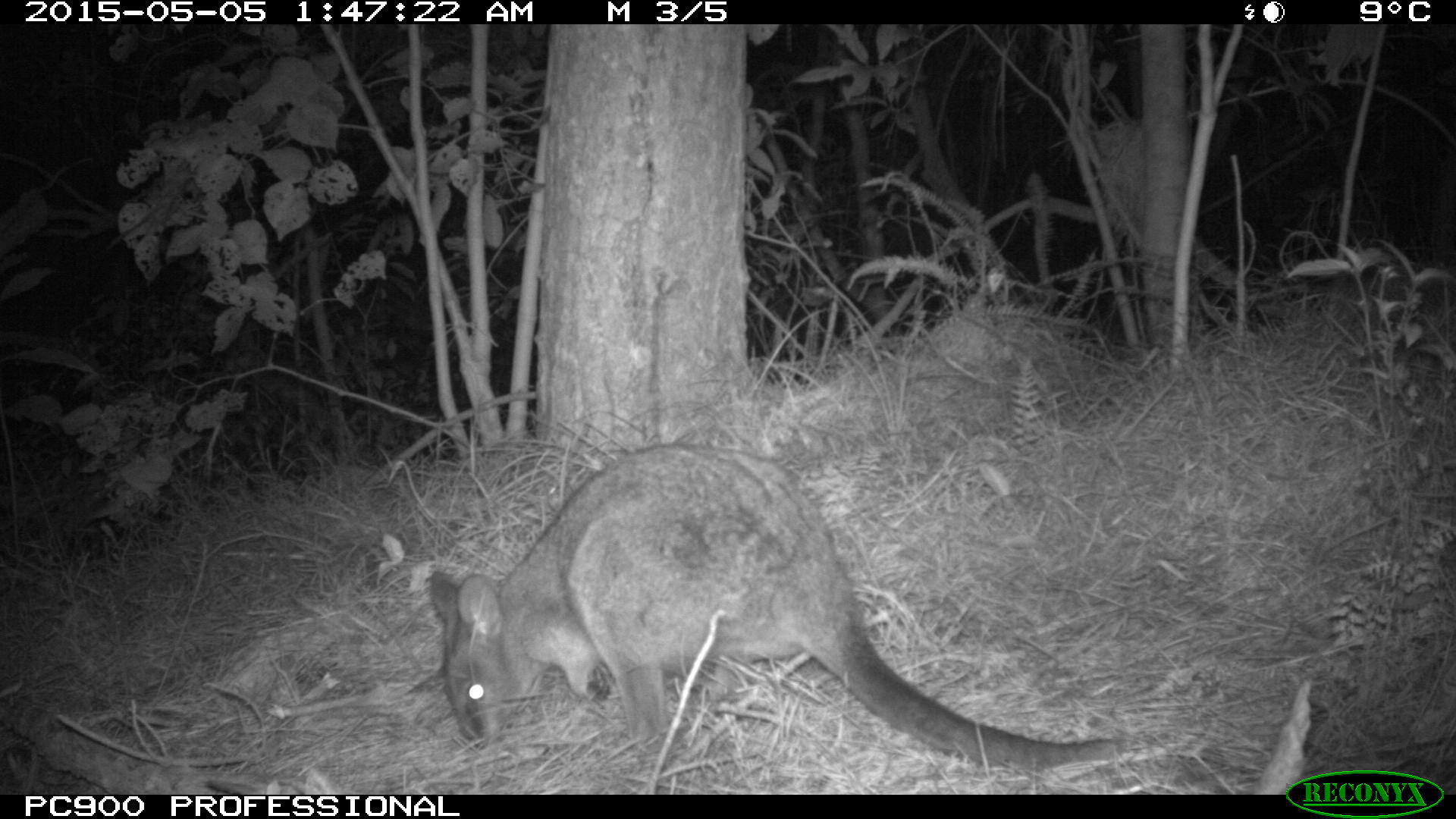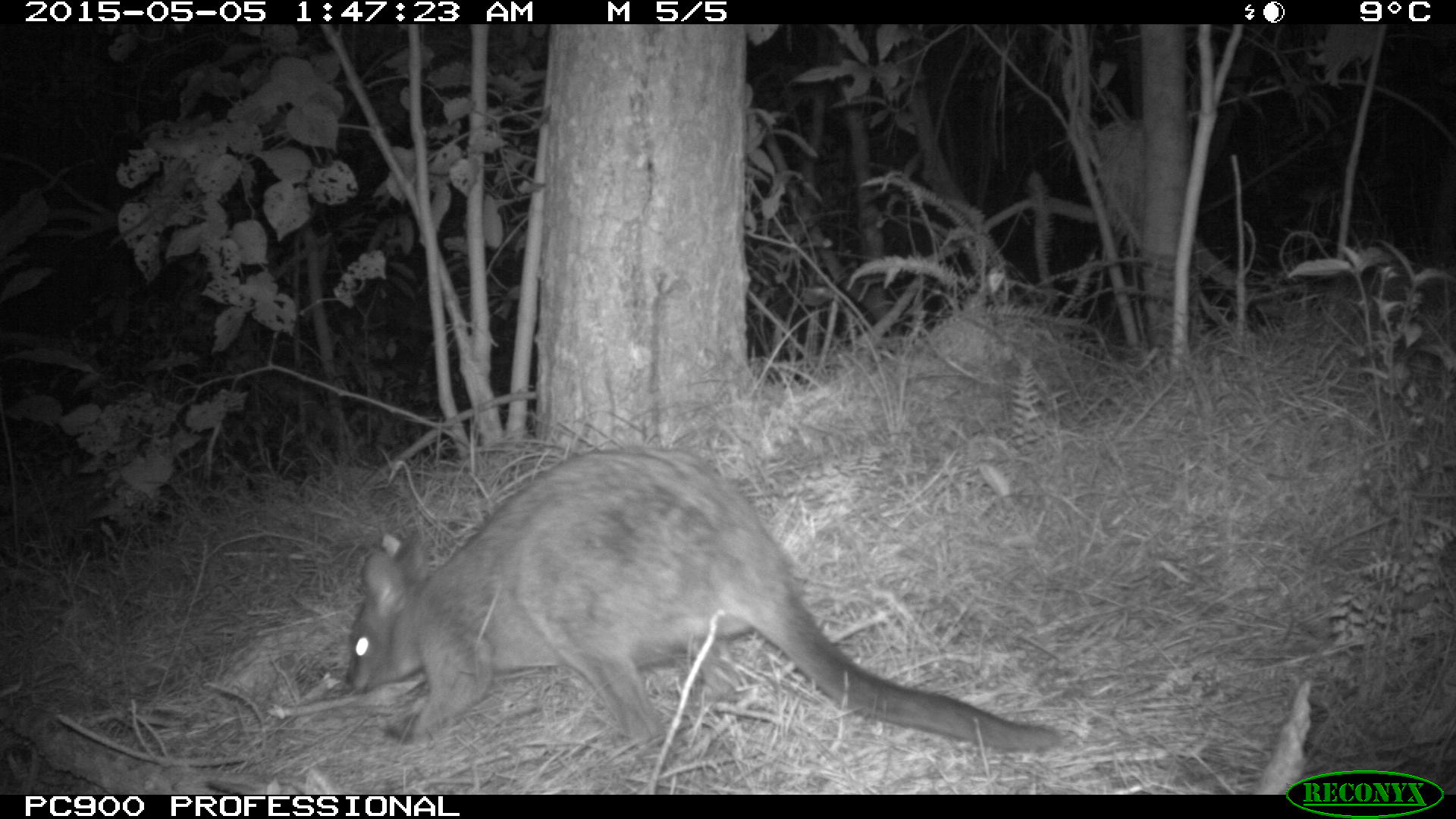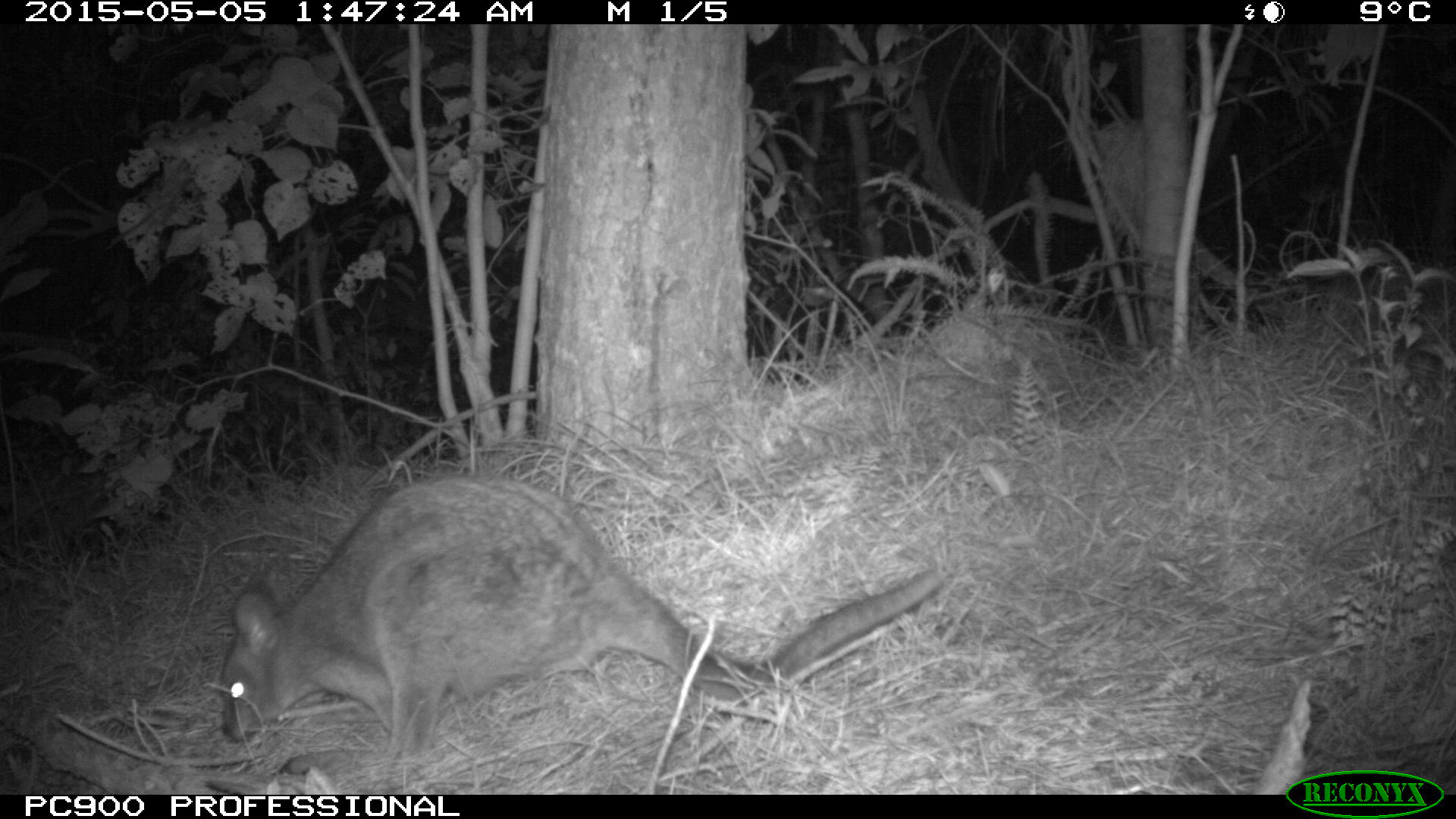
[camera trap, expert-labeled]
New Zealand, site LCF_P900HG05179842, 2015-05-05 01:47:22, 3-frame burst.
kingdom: Animalia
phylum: Chordata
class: Mammalia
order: Diprotodontia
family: Macropodidae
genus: Notamacropus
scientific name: Notamacropus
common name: wallaby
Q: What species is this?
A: Wallaby (Notamacropus).